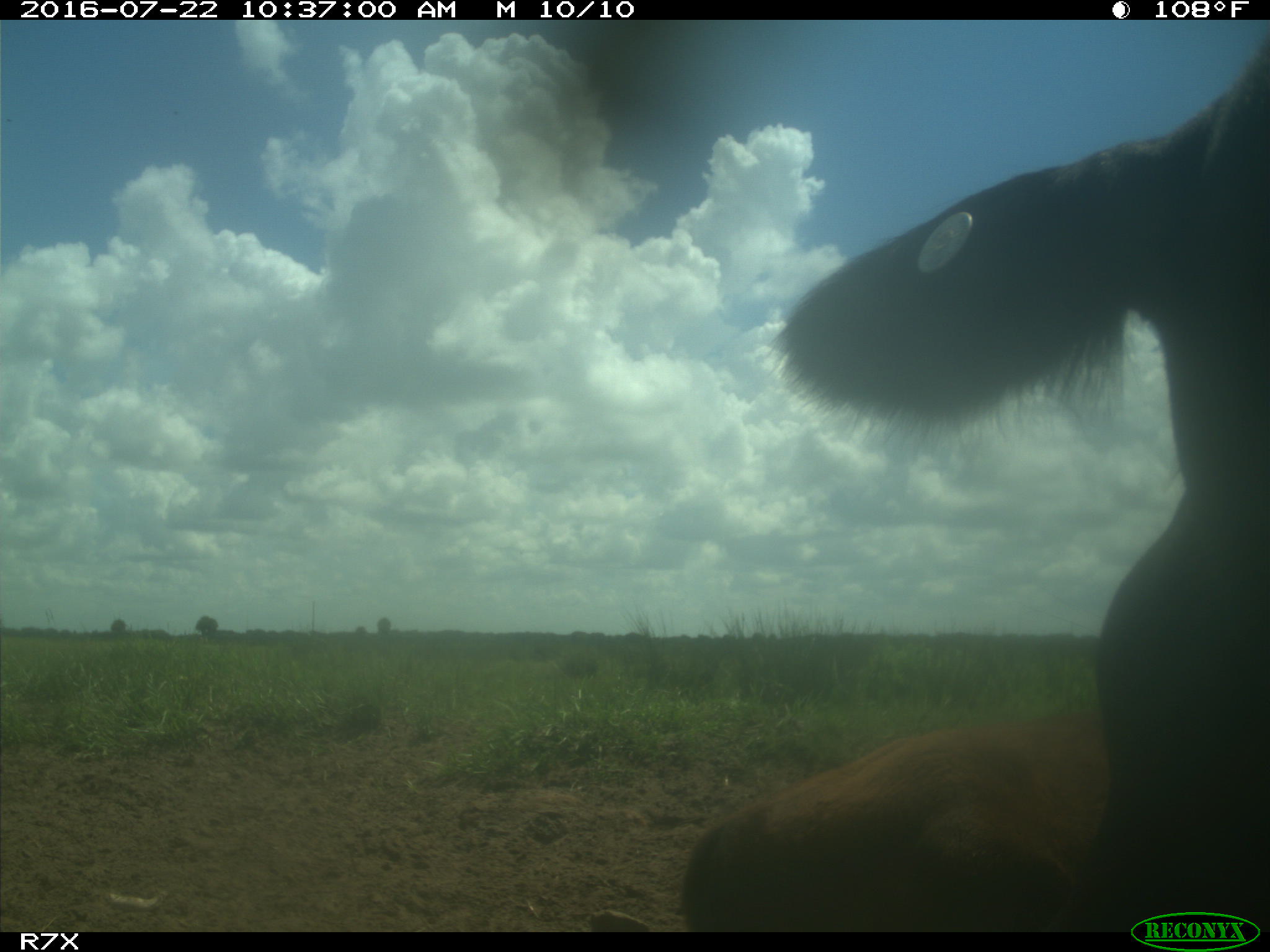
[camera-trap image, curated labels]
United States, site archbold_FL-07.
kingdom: Animalia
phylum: Chordata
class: Mammalia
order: Artiodactyla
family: Bovidae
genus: Bos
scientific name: Bos taurus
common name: domestic cow